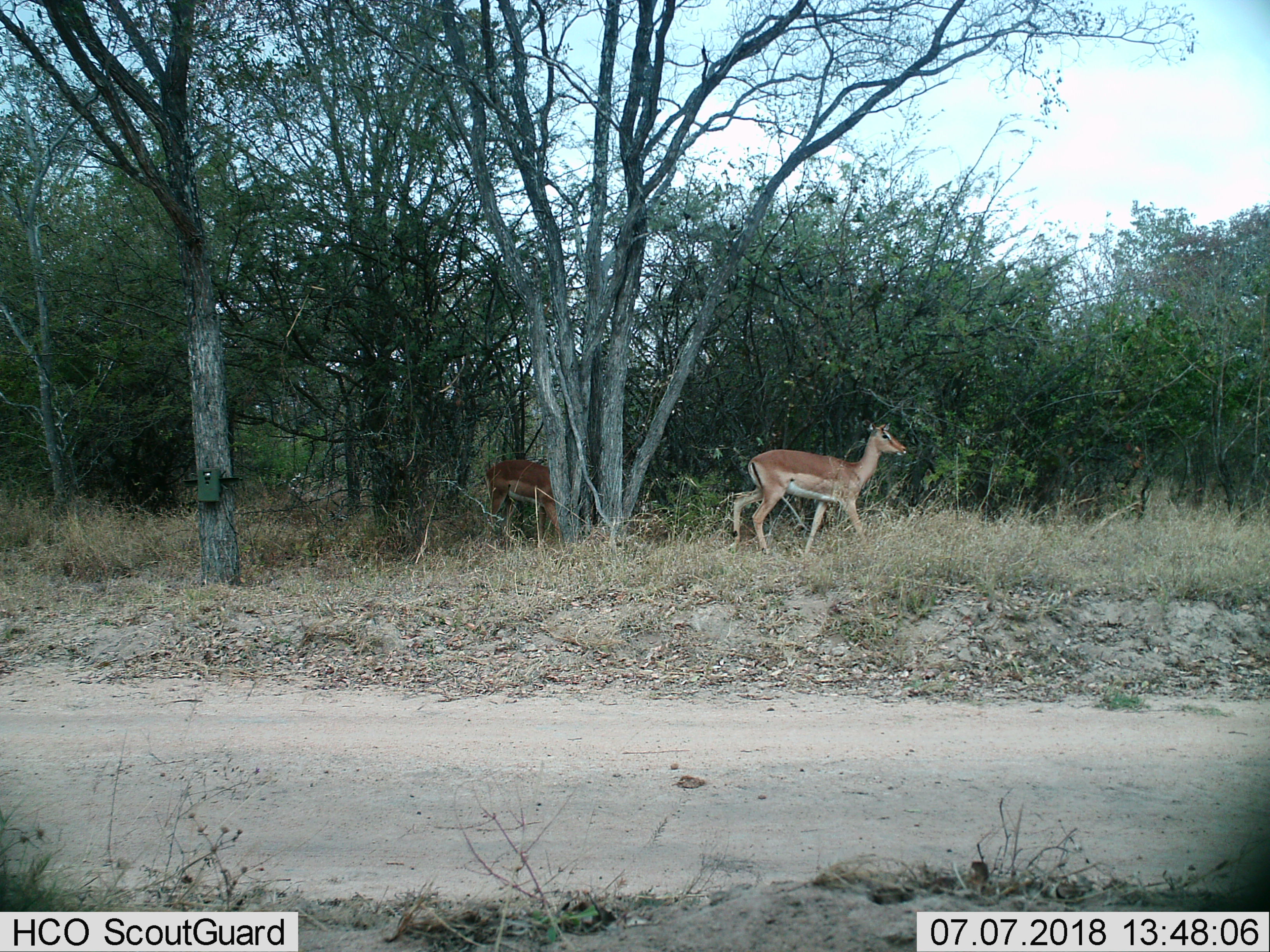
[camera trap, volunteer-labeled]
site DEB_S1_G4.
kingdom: Animalia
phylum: Chordata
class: Mammalia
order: Artiodactyla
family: Bovidae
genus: Aepyceros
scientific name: Aepyceros melampus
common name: impala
Impala (Aepyceros melampus), count 2. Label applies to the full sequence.